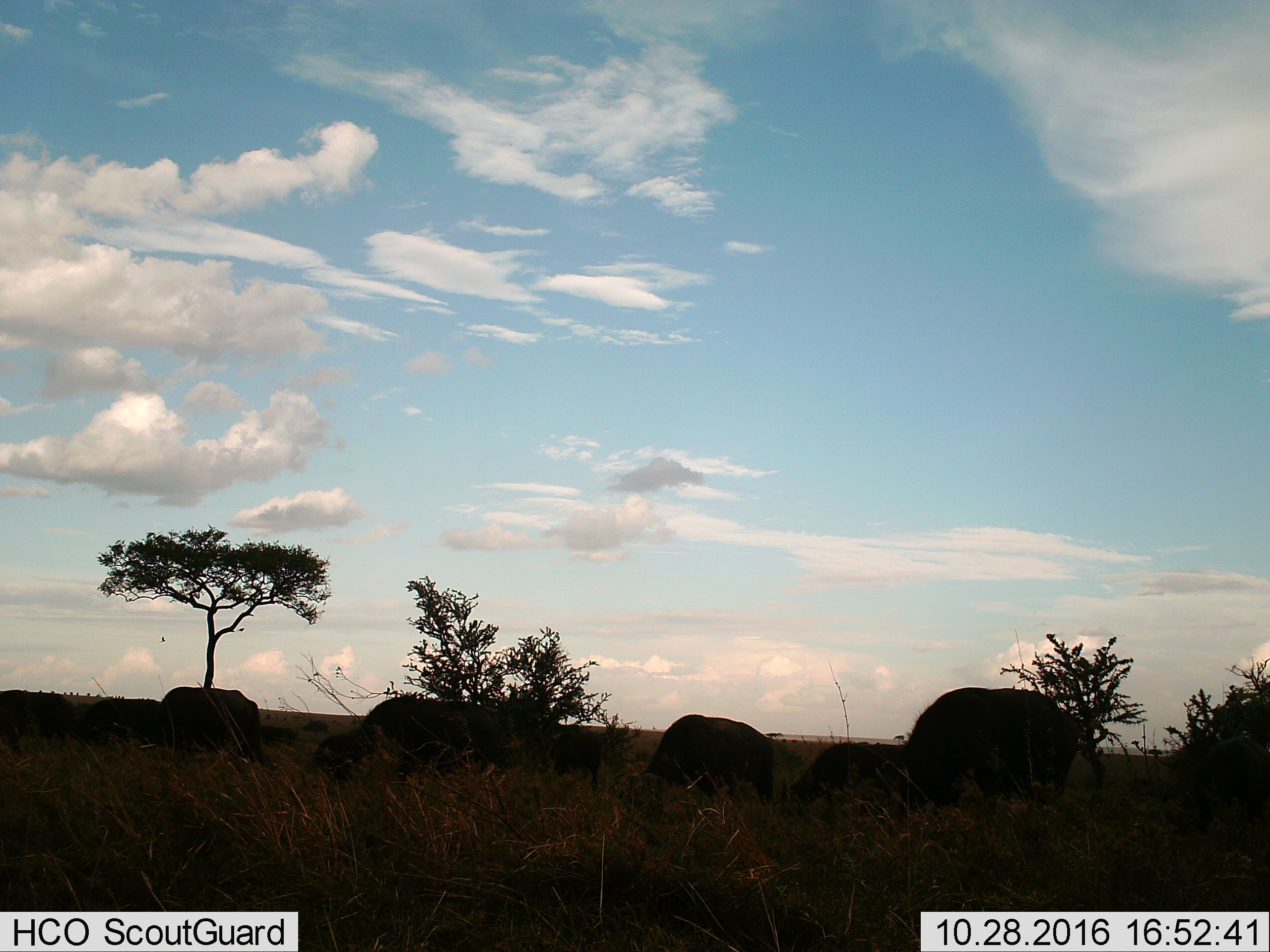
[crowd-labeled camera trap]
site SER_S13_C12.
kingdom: Animalia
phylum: Chordata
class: Mammalia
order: Artiodactyla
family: Bovidae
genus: Syncerus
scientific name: Syncerus caffer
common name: african buffalo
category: buffalo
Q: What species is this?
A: Buffalo (african buffalo) (Syncerus caffer).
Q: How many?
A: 9.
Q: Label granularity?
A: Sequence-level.